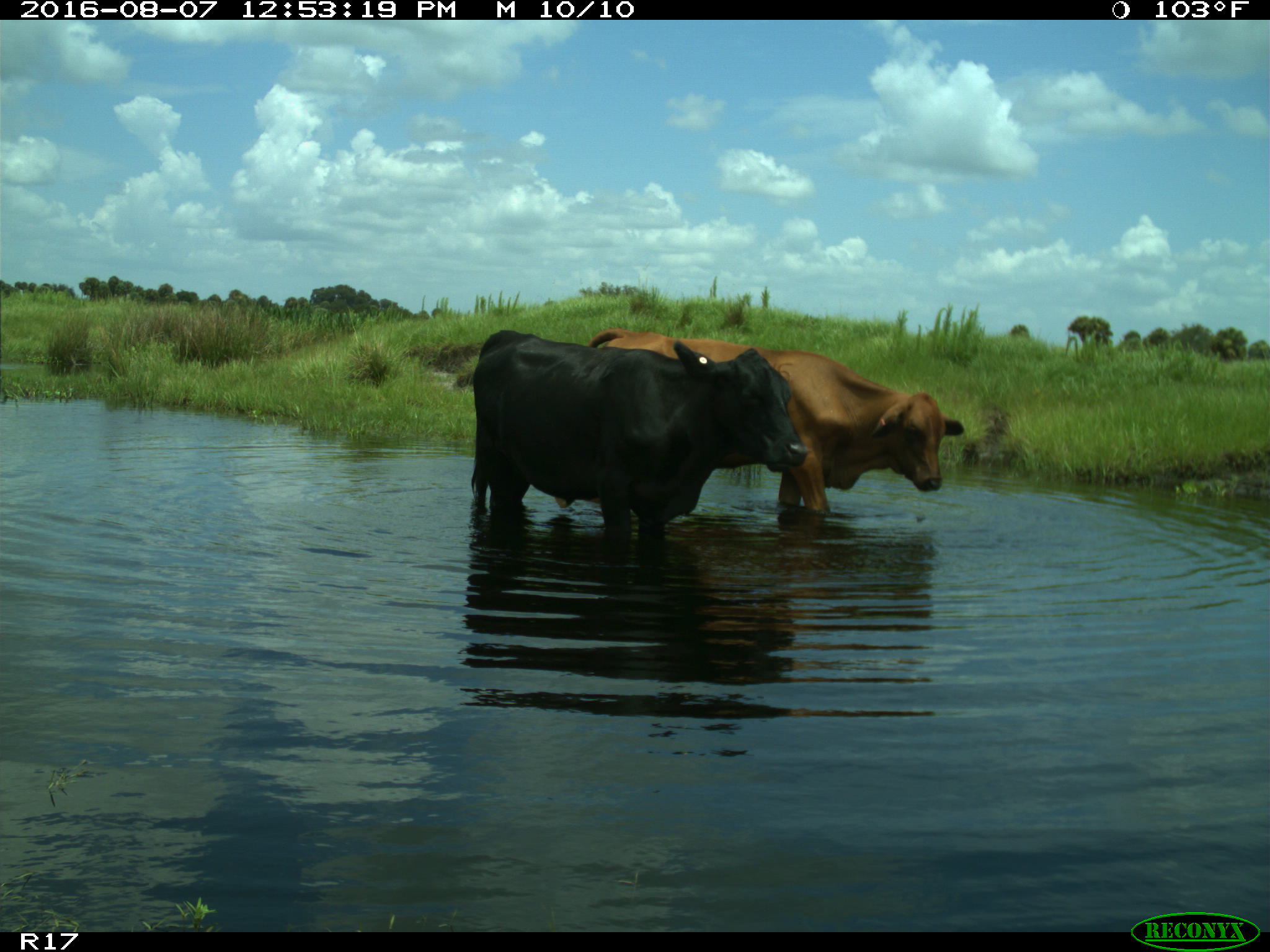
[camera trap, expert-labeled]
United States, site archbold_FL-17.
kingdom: Animalia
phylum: Chordata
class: Mammalia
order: Artiodactyla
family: Bovidae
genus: Bos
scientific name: Bos taurus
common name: domestic cow